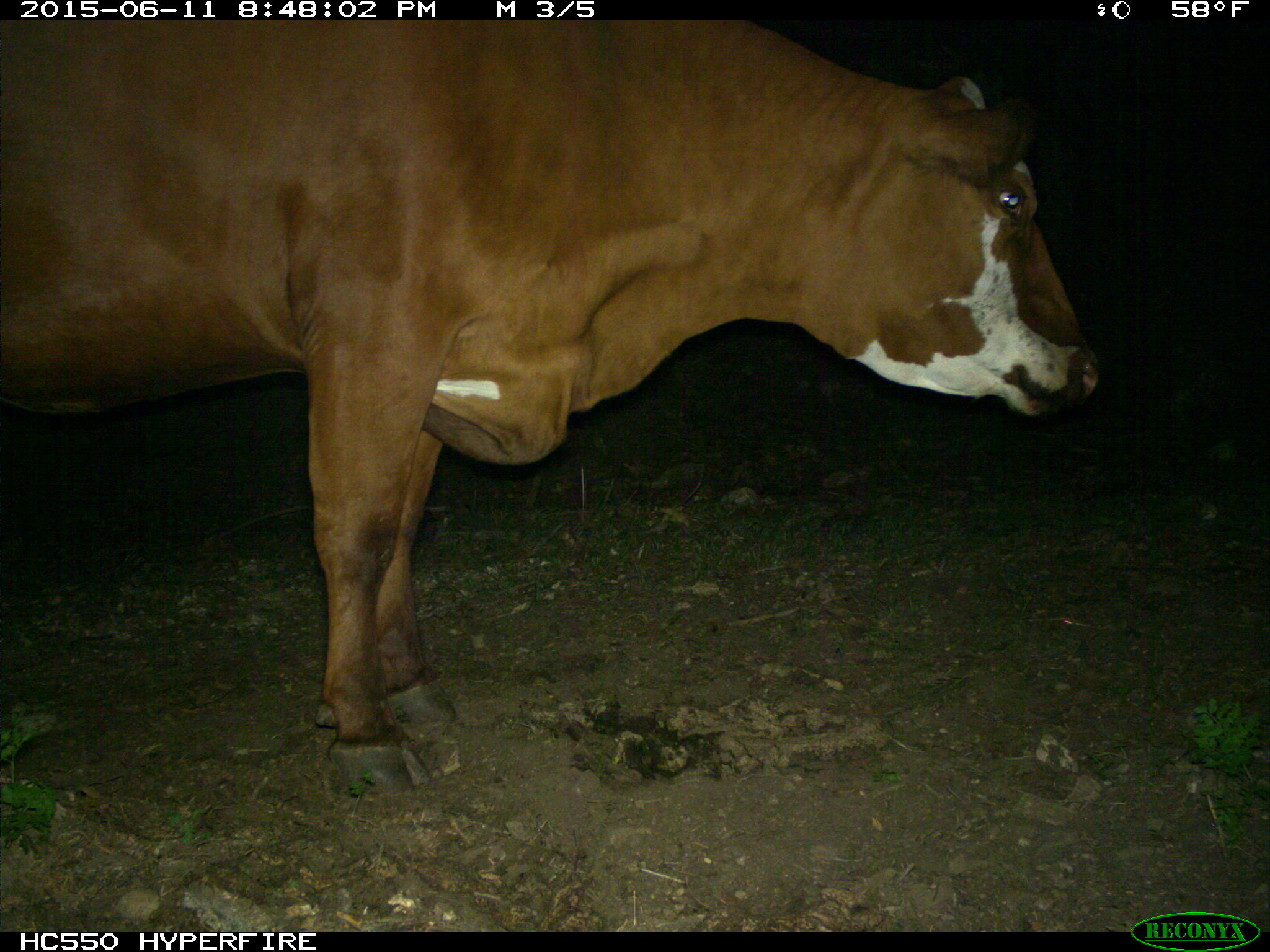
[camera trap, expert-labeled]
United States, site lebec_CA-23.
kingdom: Animalia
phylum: Chordata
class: Mammalia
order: Artiodactyla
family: Bovidae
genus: Bos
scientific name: Bos taurus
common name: domestic cow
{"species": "Bos taurus (domestic cow)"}